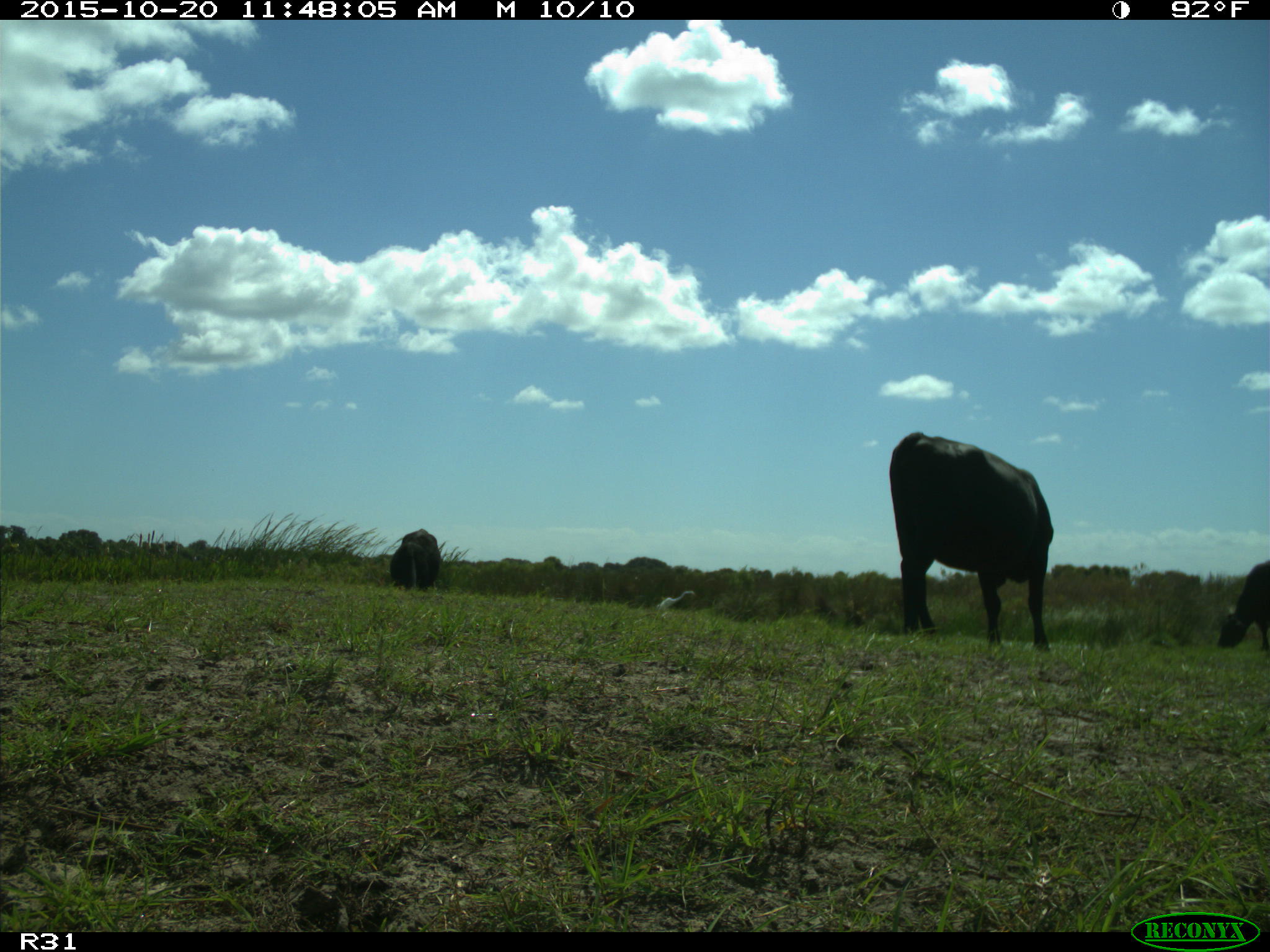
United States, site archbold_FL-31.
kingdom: Animalia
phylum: Chordata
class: Mammalia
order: Artiodactyla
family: Bovidae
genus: Bos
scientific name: Bos taurus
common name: domestic cow